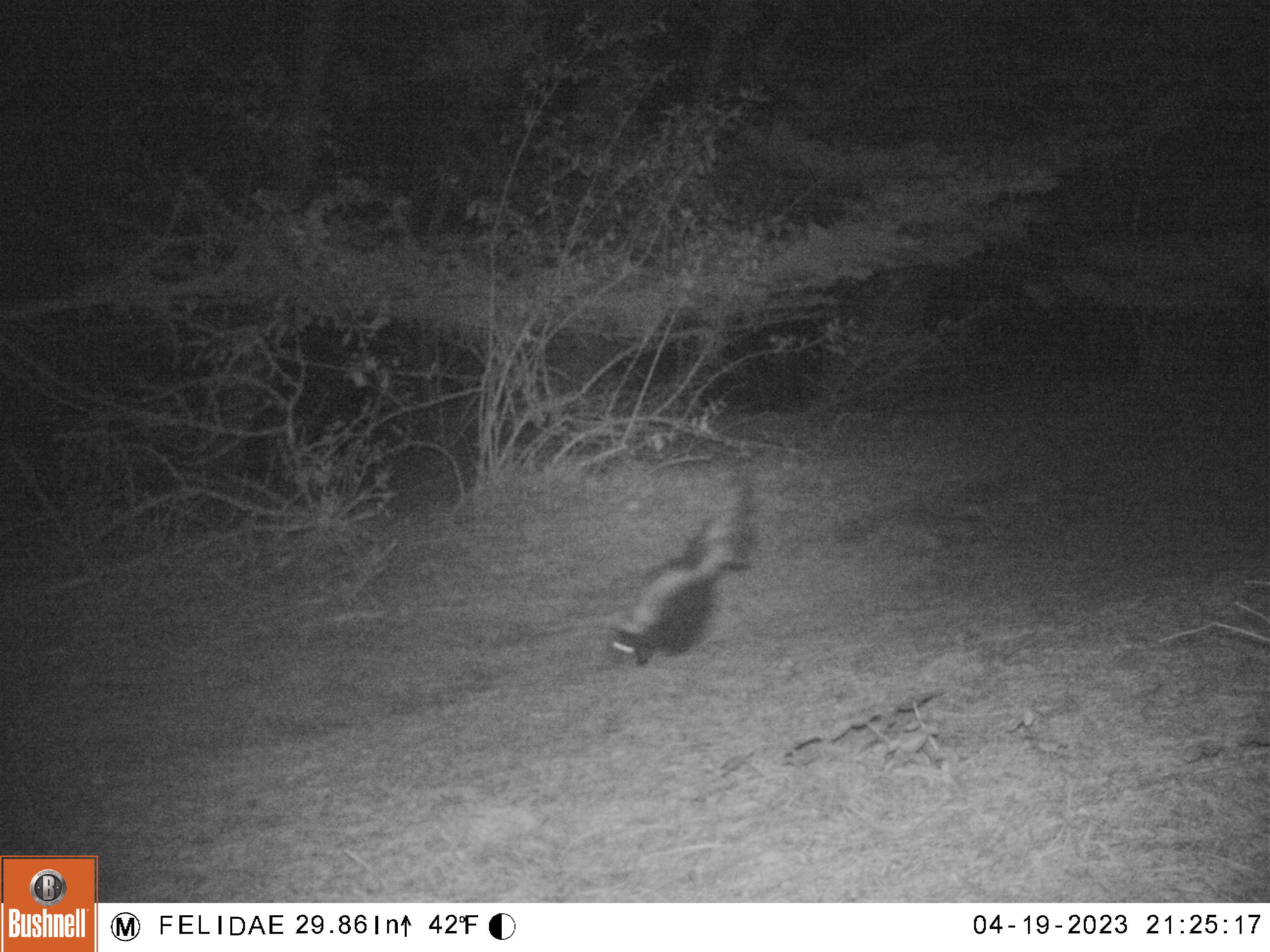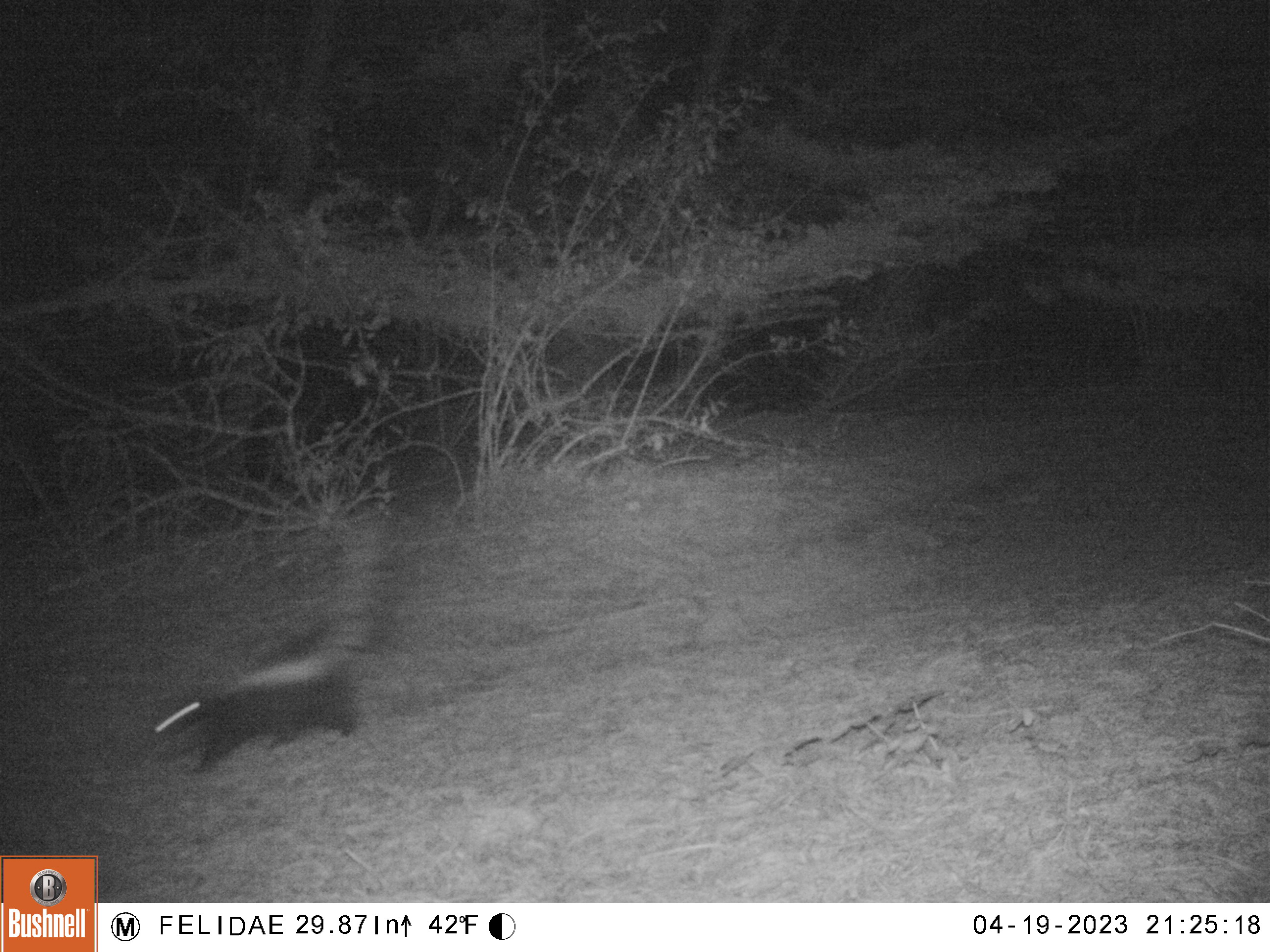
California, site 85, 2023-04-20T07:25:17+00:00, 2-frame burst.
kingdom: Animalia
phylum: Chordata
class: Mammalia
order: Carnivora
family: Mephitidae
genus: Mephitis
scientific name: Mephitis mephitis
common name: striped skunk